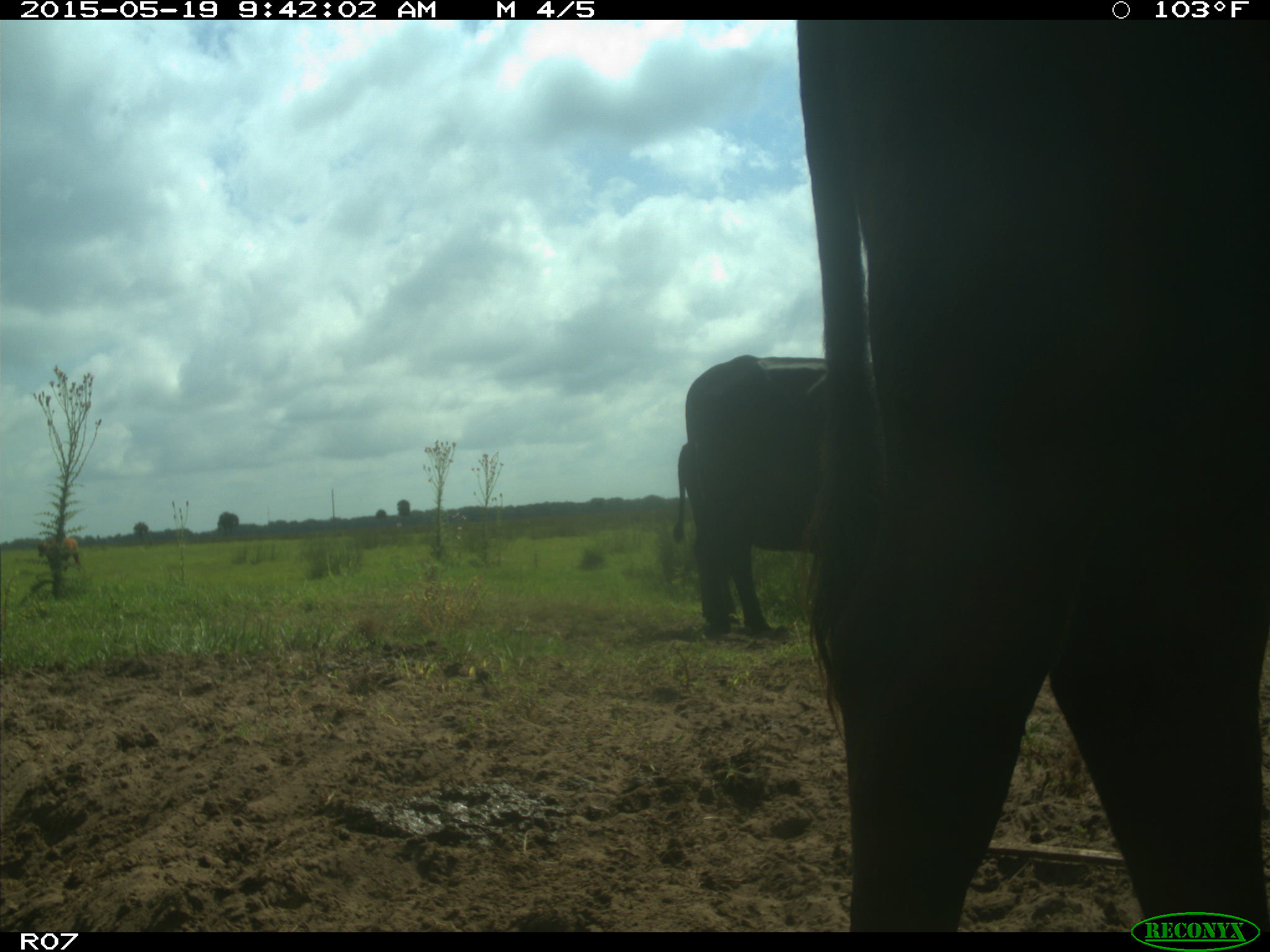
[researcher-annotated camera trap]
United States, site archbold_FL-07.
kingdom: Animalia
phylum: Chordata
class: Mammalia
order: Artiodactyla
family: Bovidae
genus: Bos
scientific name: Bos taurus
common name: domestic cow